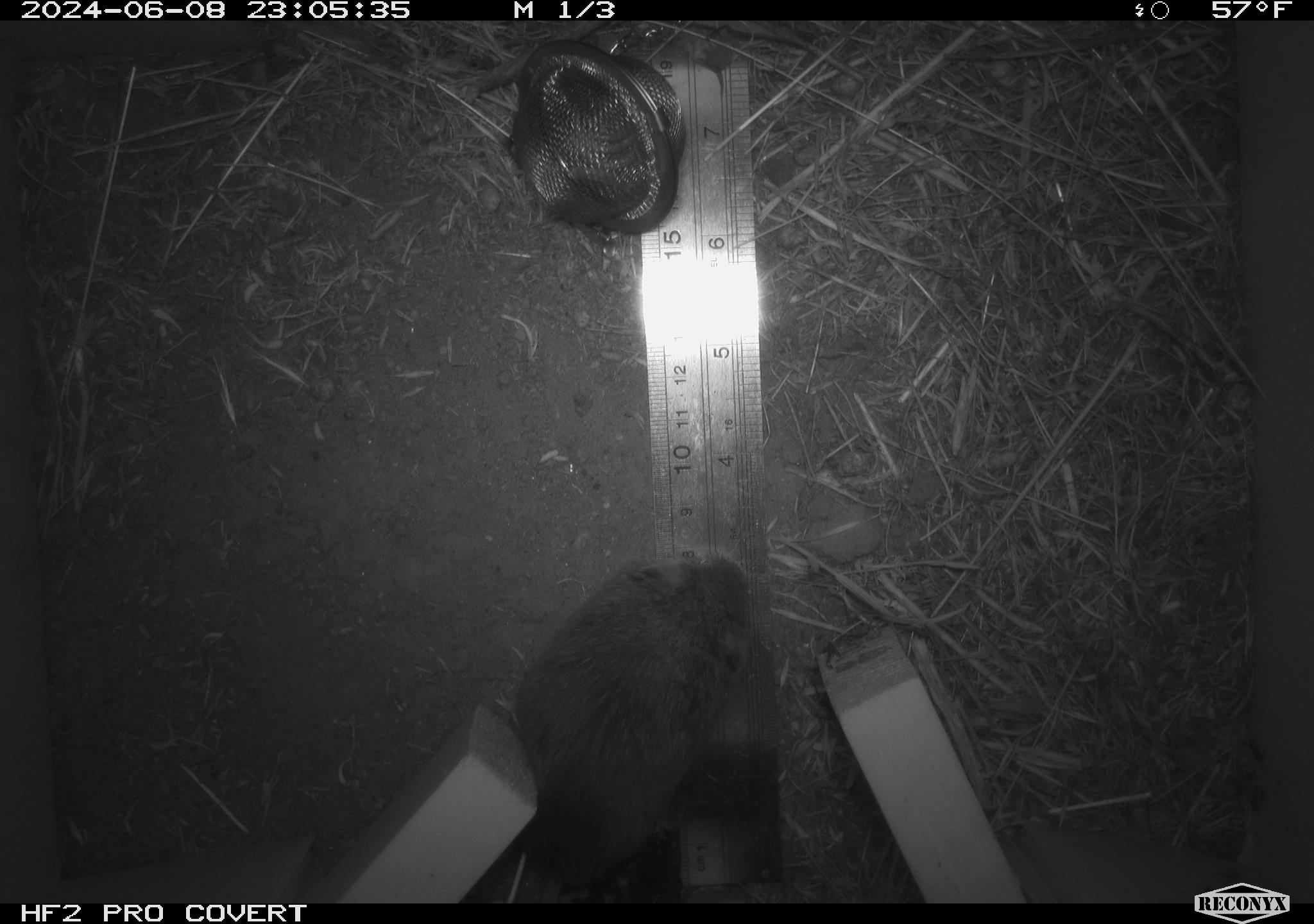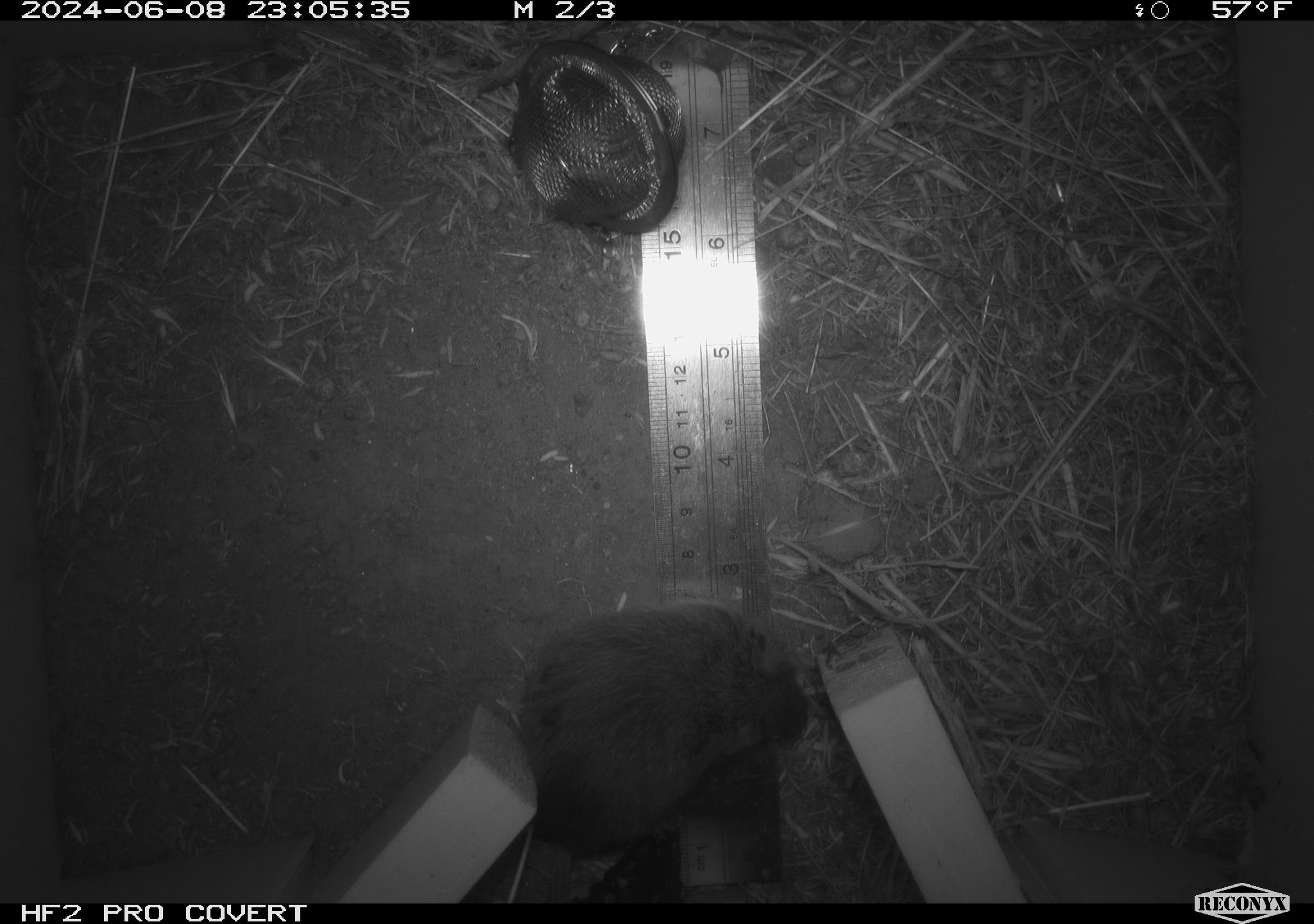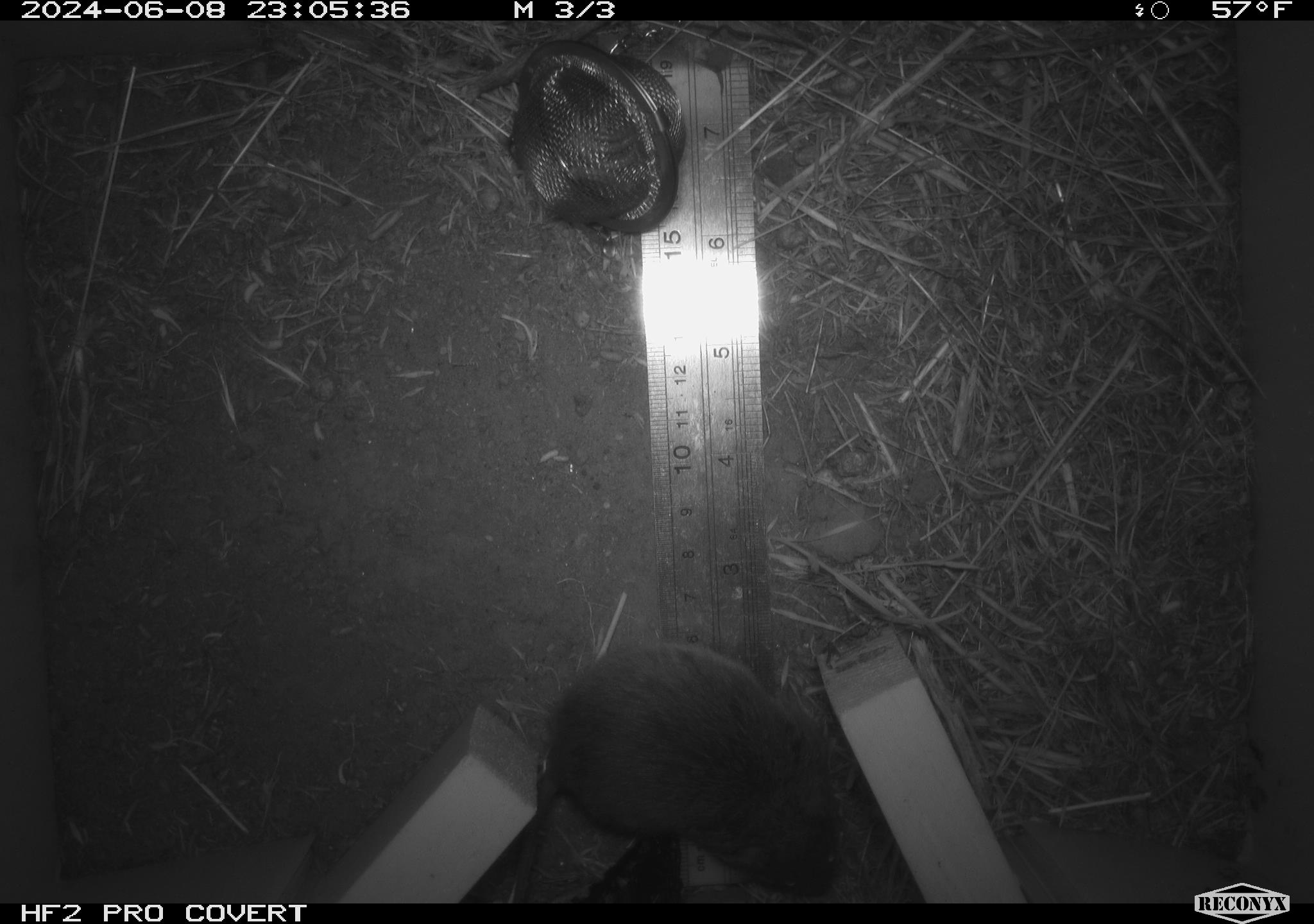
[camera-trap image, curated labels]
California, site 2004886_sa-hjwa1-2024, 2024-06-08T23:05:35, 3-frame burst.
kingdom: Animalia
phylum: Chordata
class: Mammalia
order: Rodentia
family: Cricetidae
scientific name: Cricetidae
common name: hamsters, voles, lemmings, and allies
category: cricetidae family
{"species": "cricetidae family (hamsters, voles, lemmings, and allies) (Cricetidae)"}